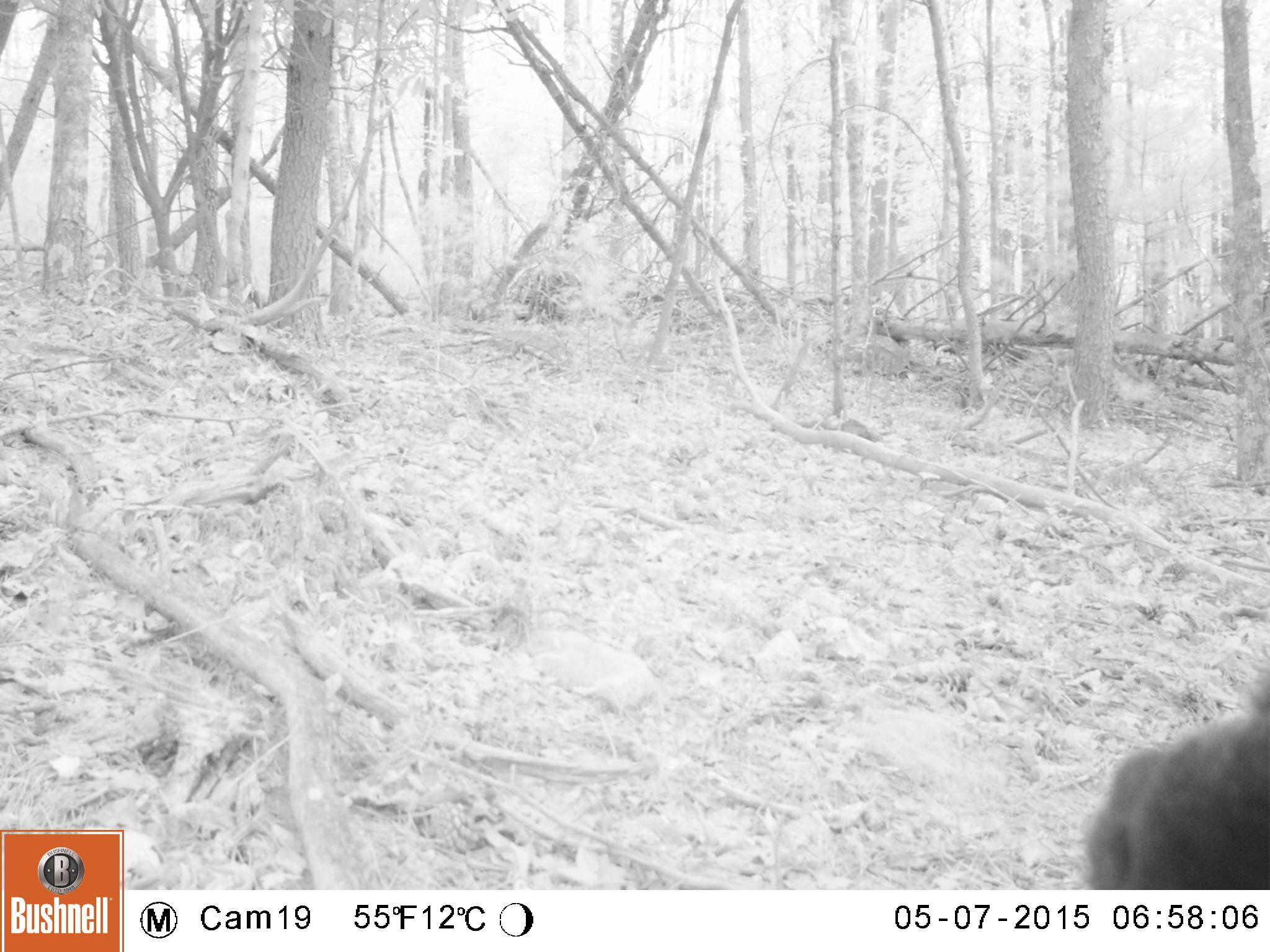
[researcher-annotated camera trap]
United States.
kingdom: Animalia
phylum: Chordata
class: Mammalia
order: Carnivora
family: Ursidae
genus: Ursus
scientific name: Ursus americanus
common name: american black bear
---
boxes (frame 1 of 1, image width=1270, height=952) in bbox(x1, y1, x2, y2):
American Black Bear: bbox(1041, 586, 1260, 886)